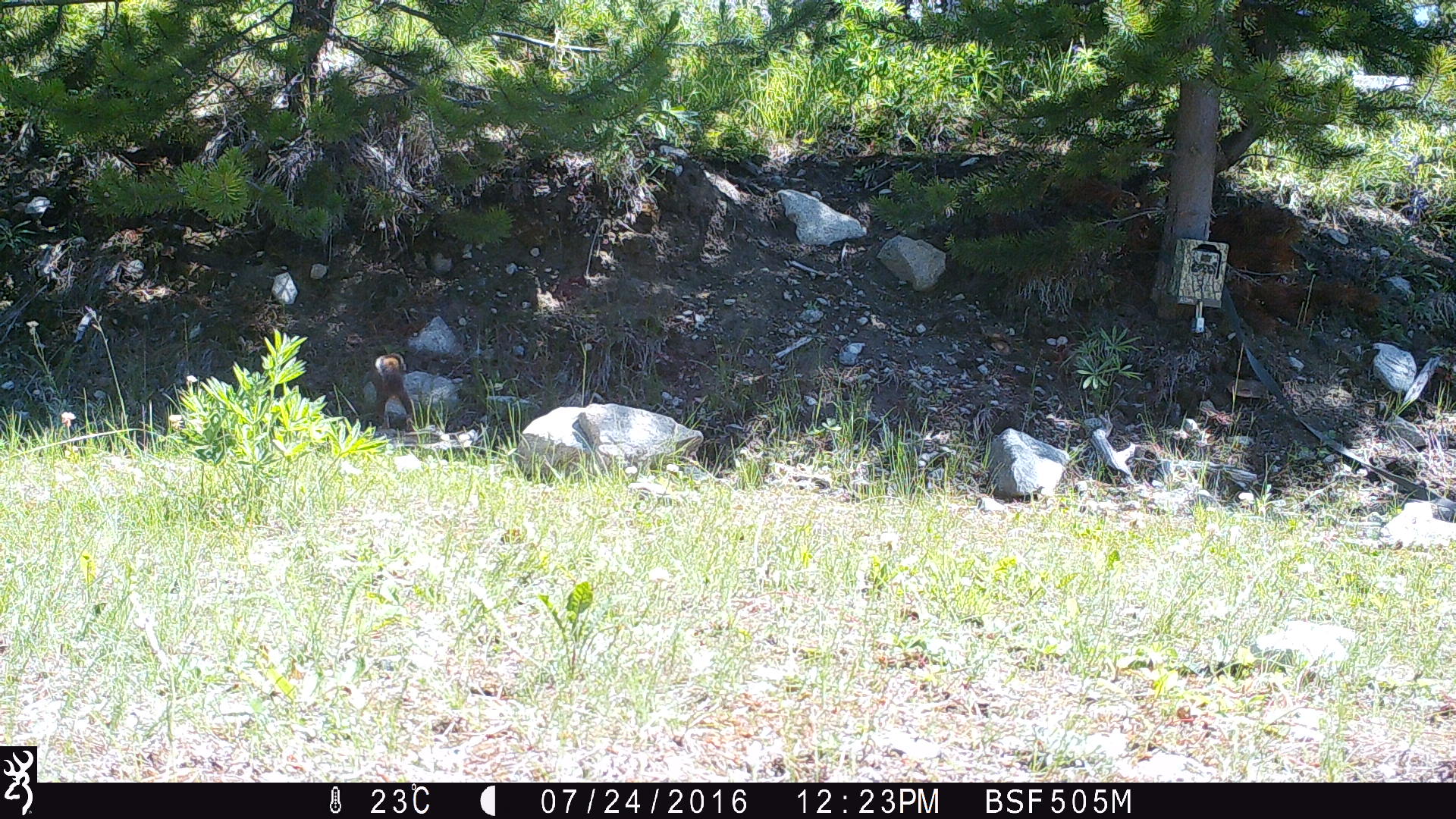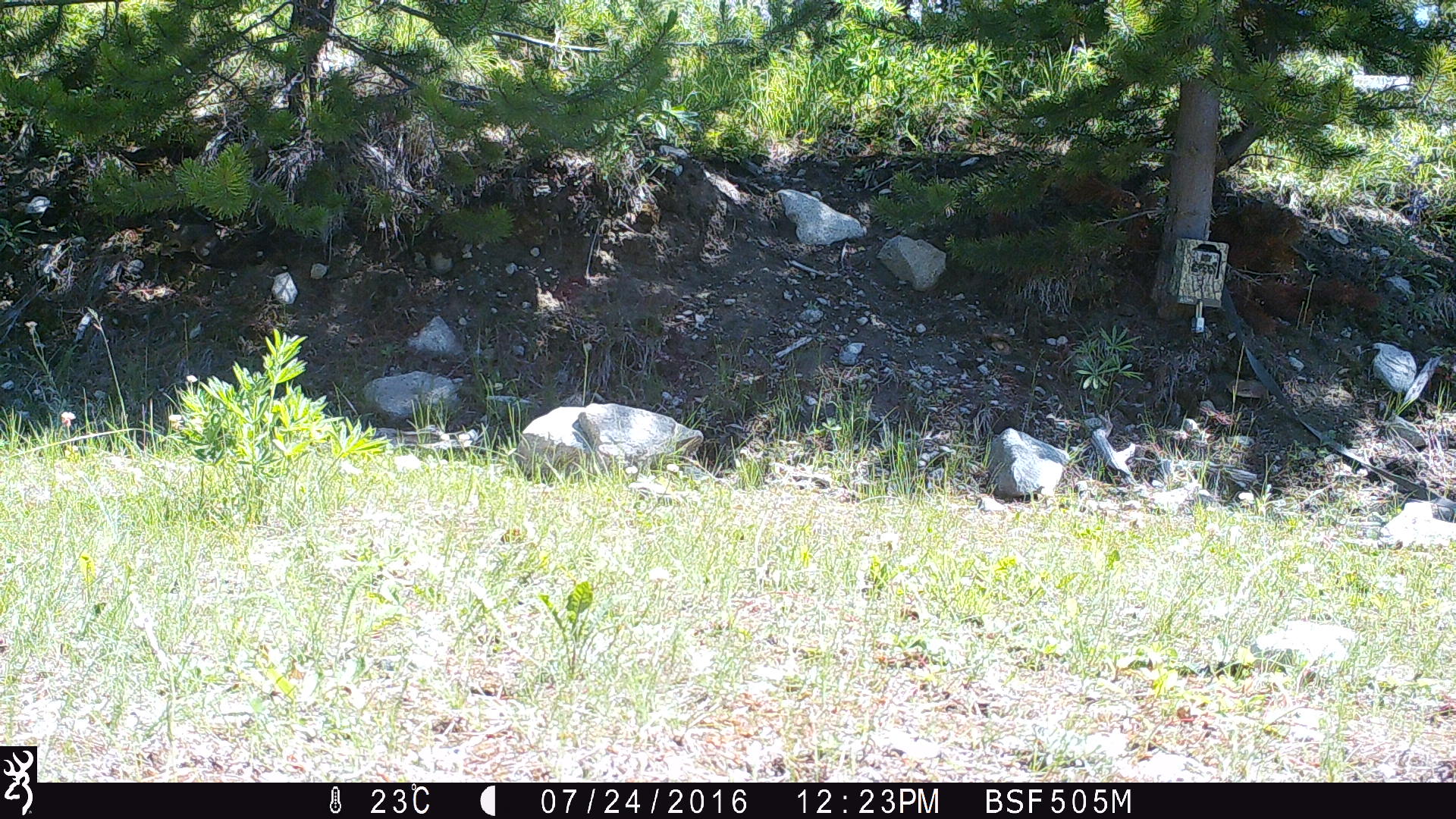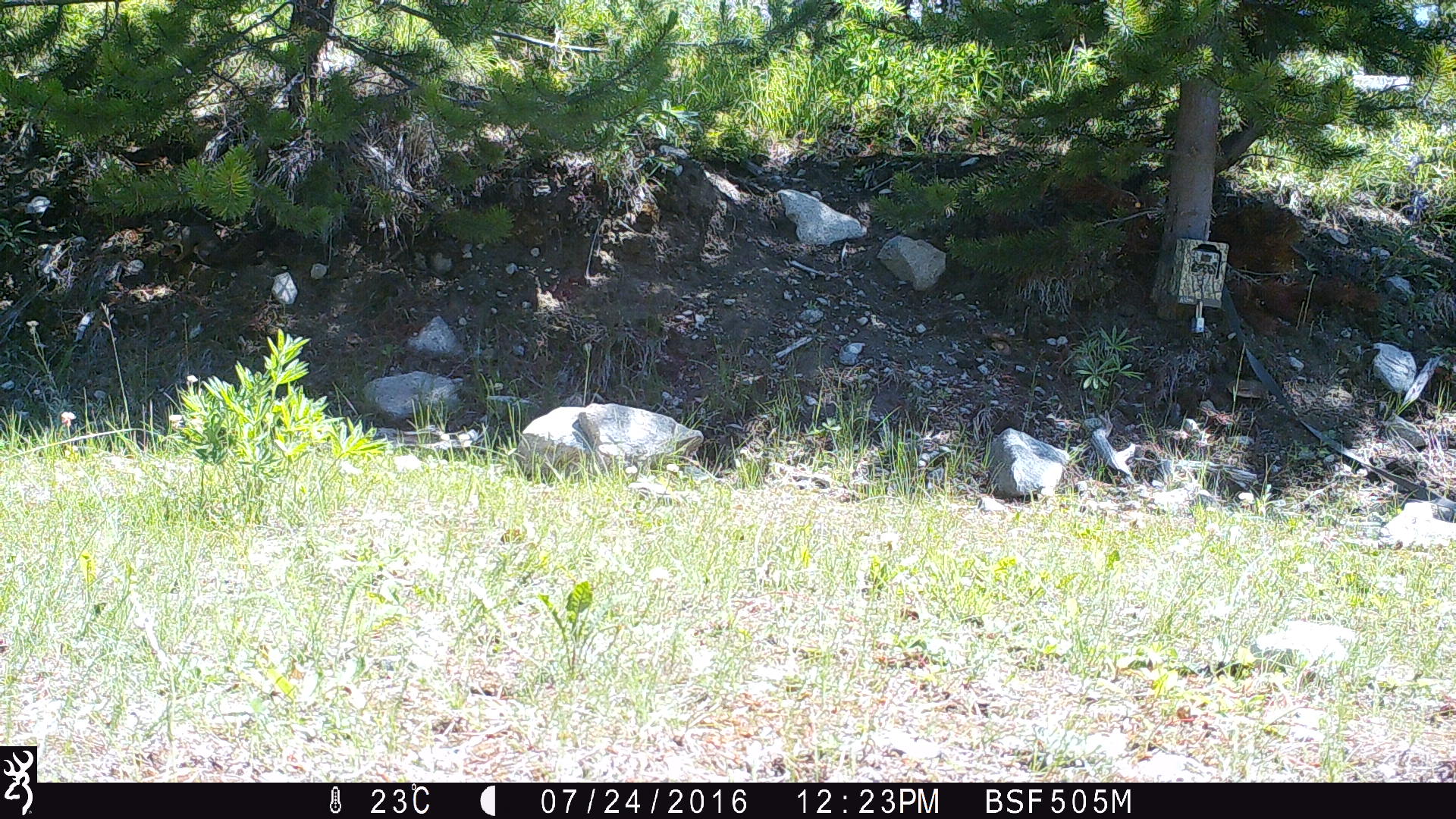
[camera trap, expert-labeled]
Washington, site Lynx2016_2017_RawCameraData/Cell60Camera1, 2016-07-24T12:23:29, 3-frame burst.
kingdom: Animalia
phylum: Chordata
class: Mammalia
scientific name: Mammalia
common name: small mammal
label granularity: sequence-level